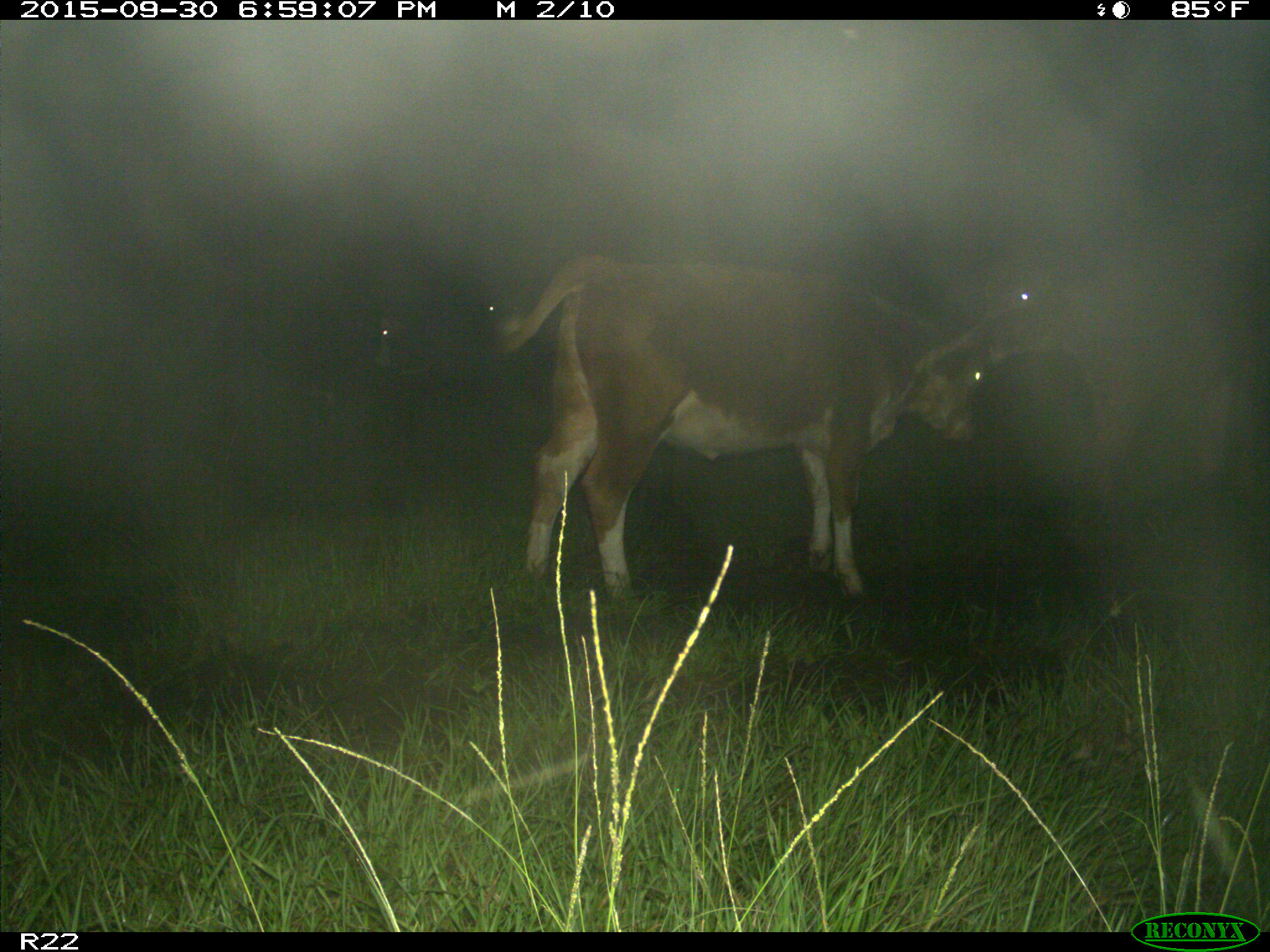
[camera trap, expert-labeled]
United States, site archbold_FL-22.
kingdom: Animalia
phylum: Chordata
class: Mammalia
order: Artiodactyla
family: Bovidae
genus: Bos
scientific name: Bos taurus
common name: domestic cow